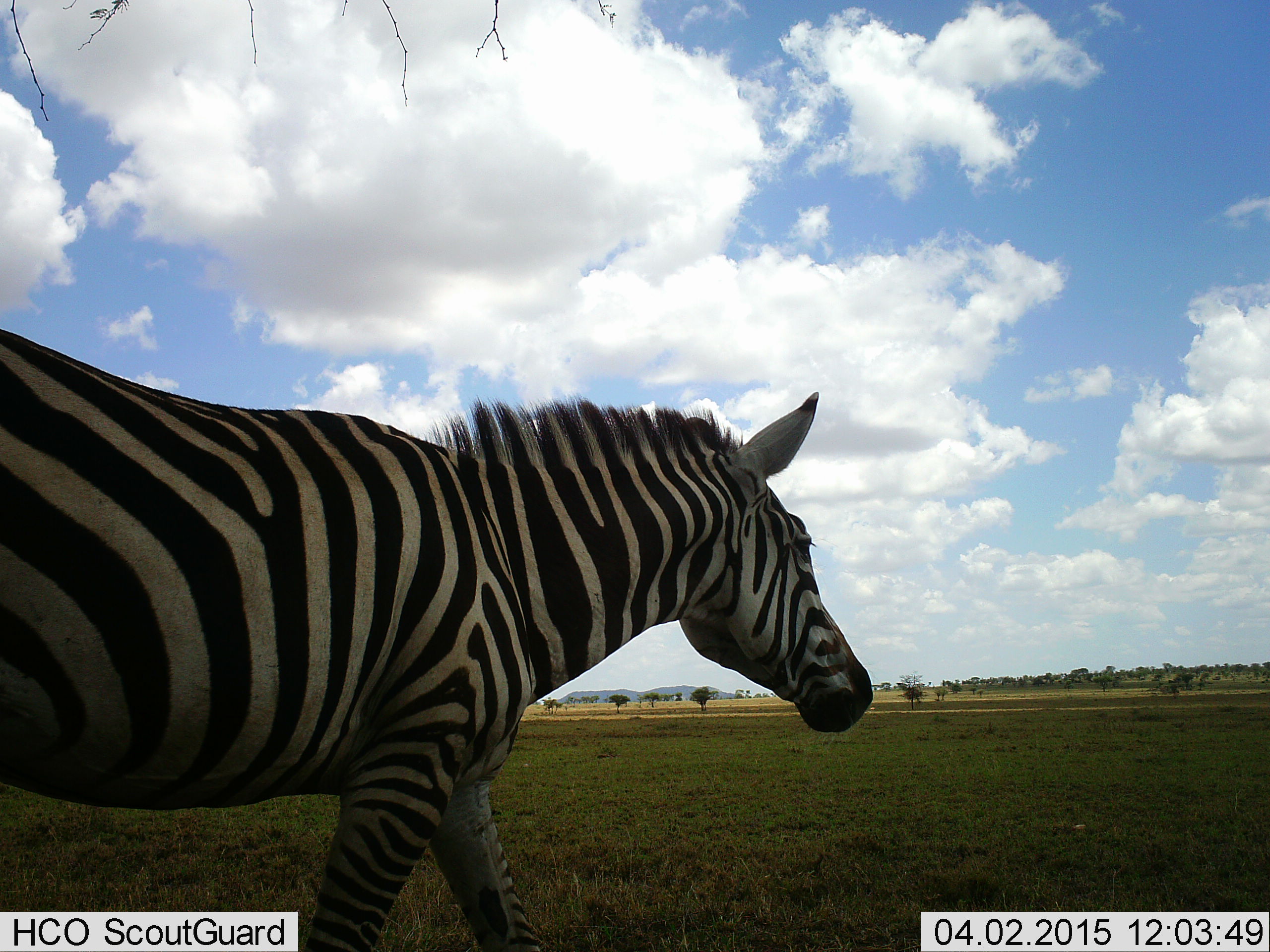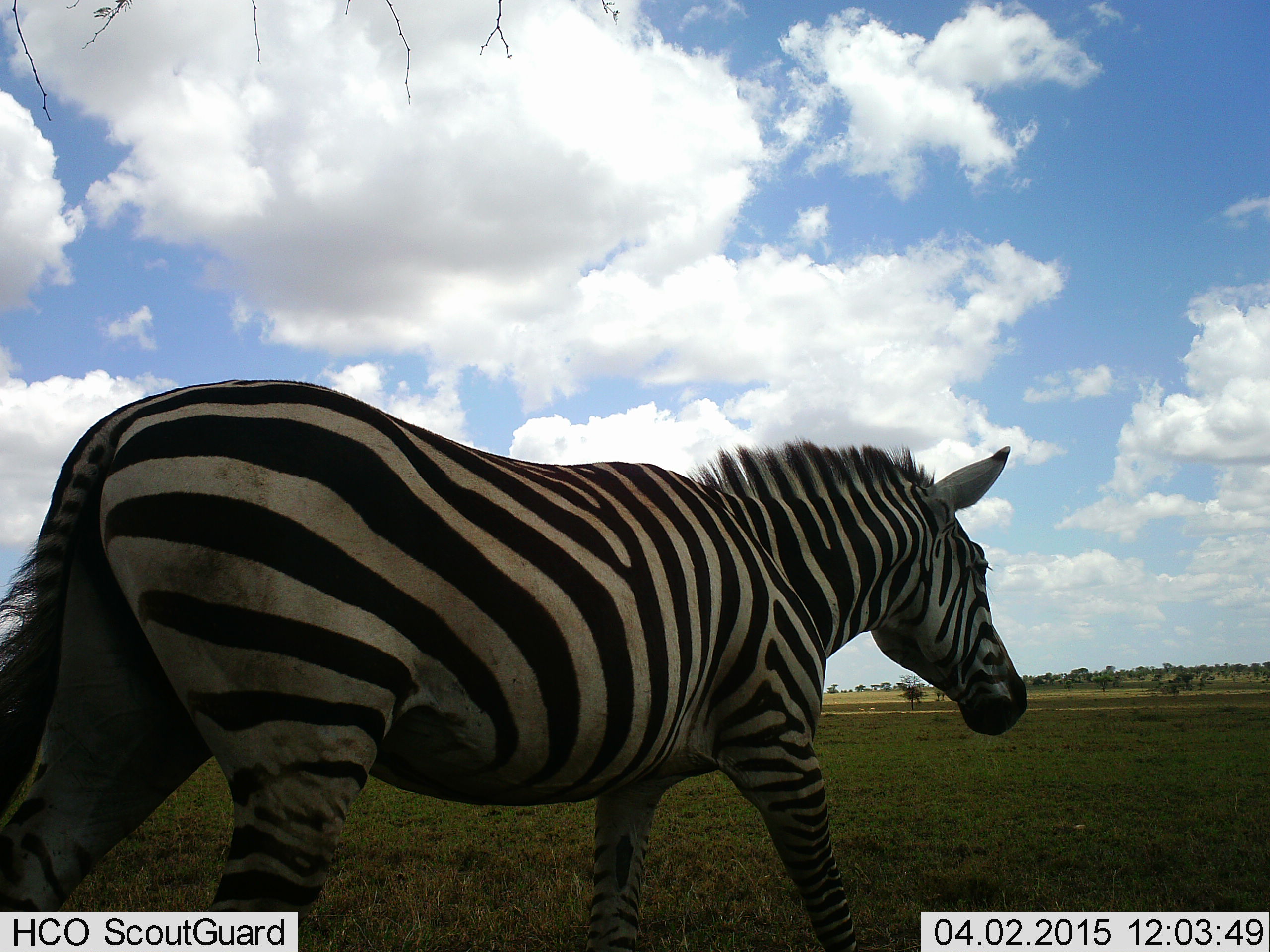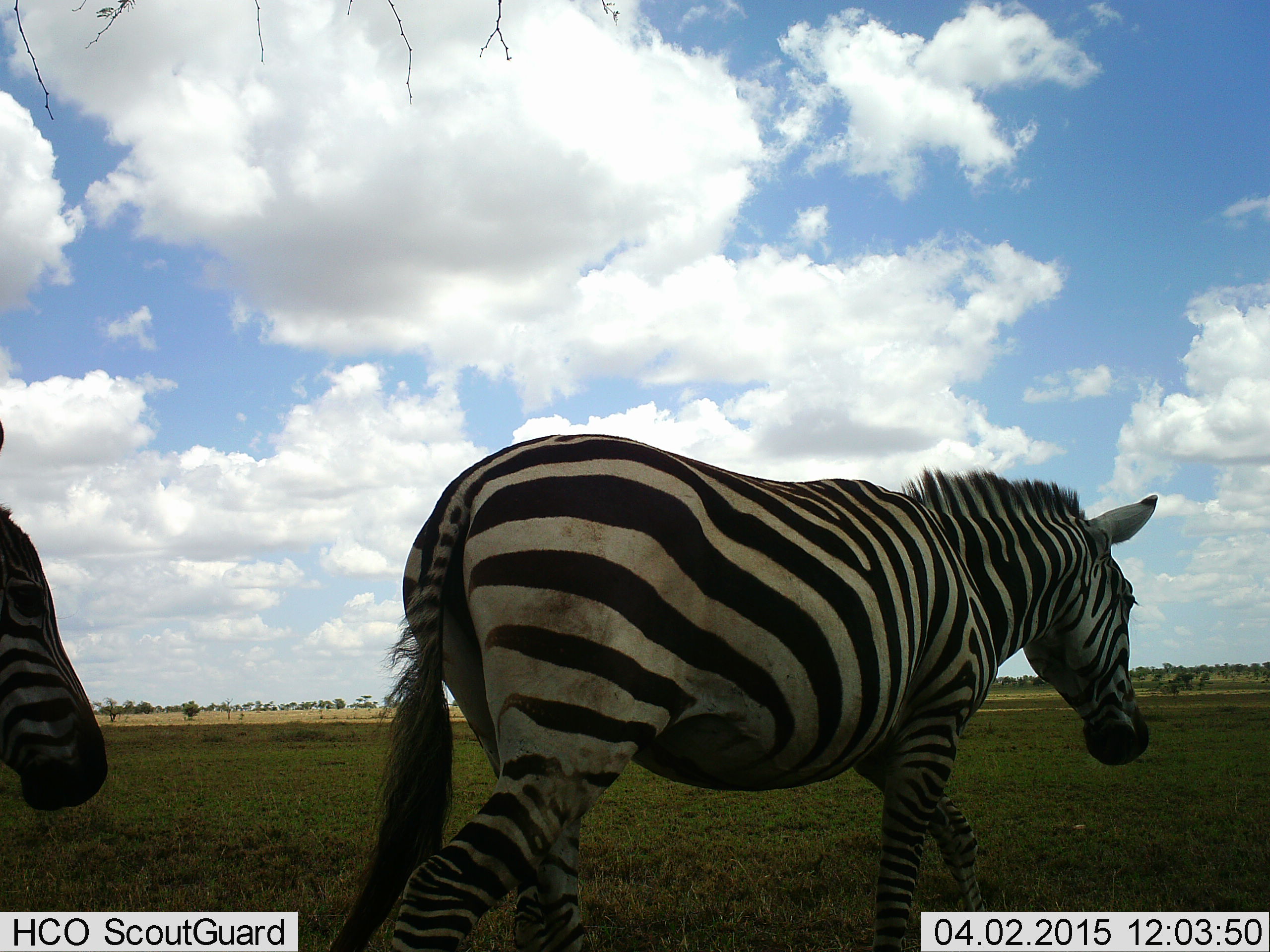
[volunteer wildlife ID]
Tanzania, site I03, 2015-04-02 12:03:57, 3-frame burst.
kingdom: Animalia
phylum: Chordata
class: Mammalia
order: Perissodactyla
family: Equidae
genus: Equus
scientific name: Equus quagga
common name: plains zebra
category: zebra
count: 2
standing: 0%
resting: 0%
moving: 100%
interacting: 0%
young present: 0%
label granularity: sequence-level